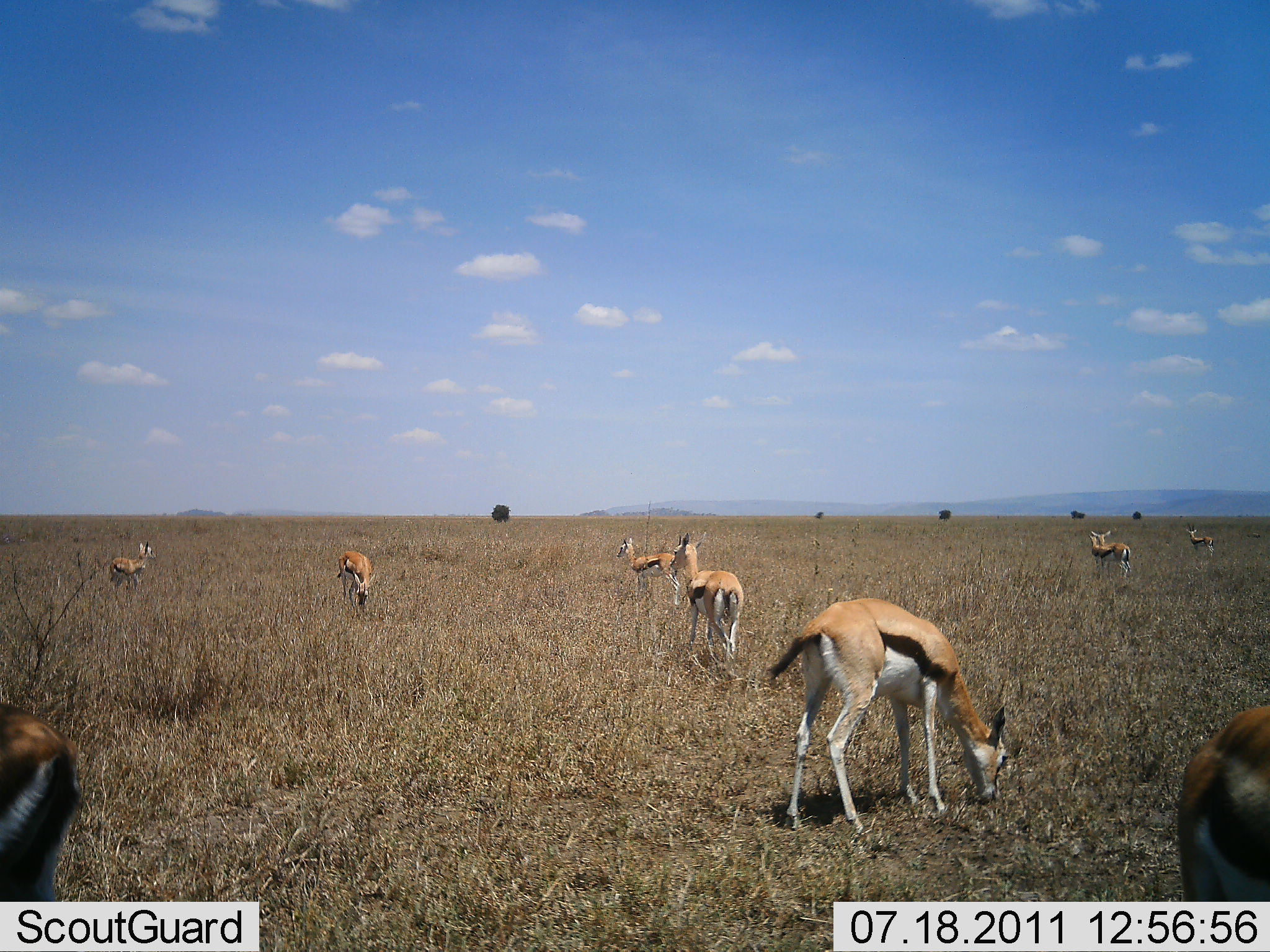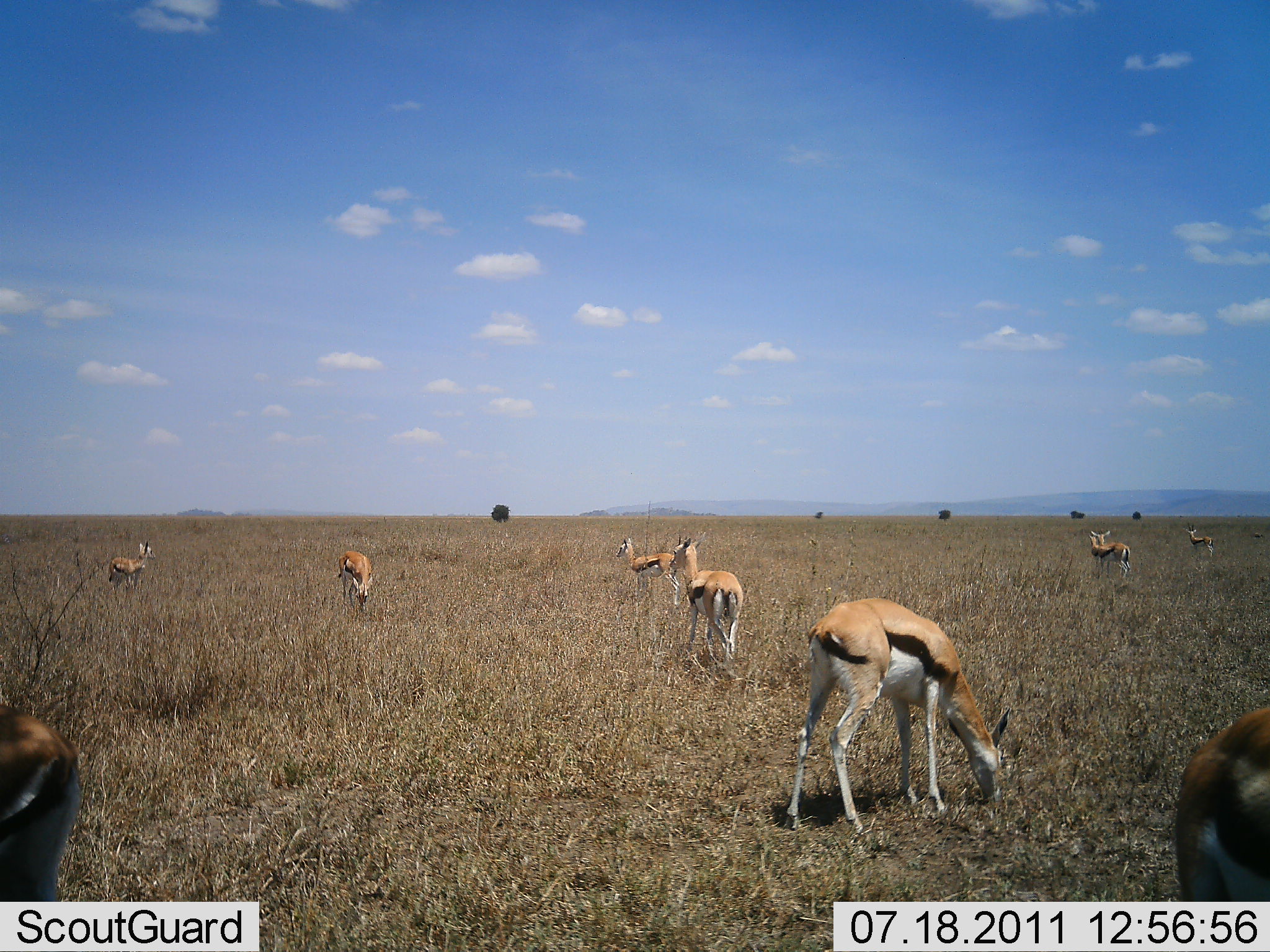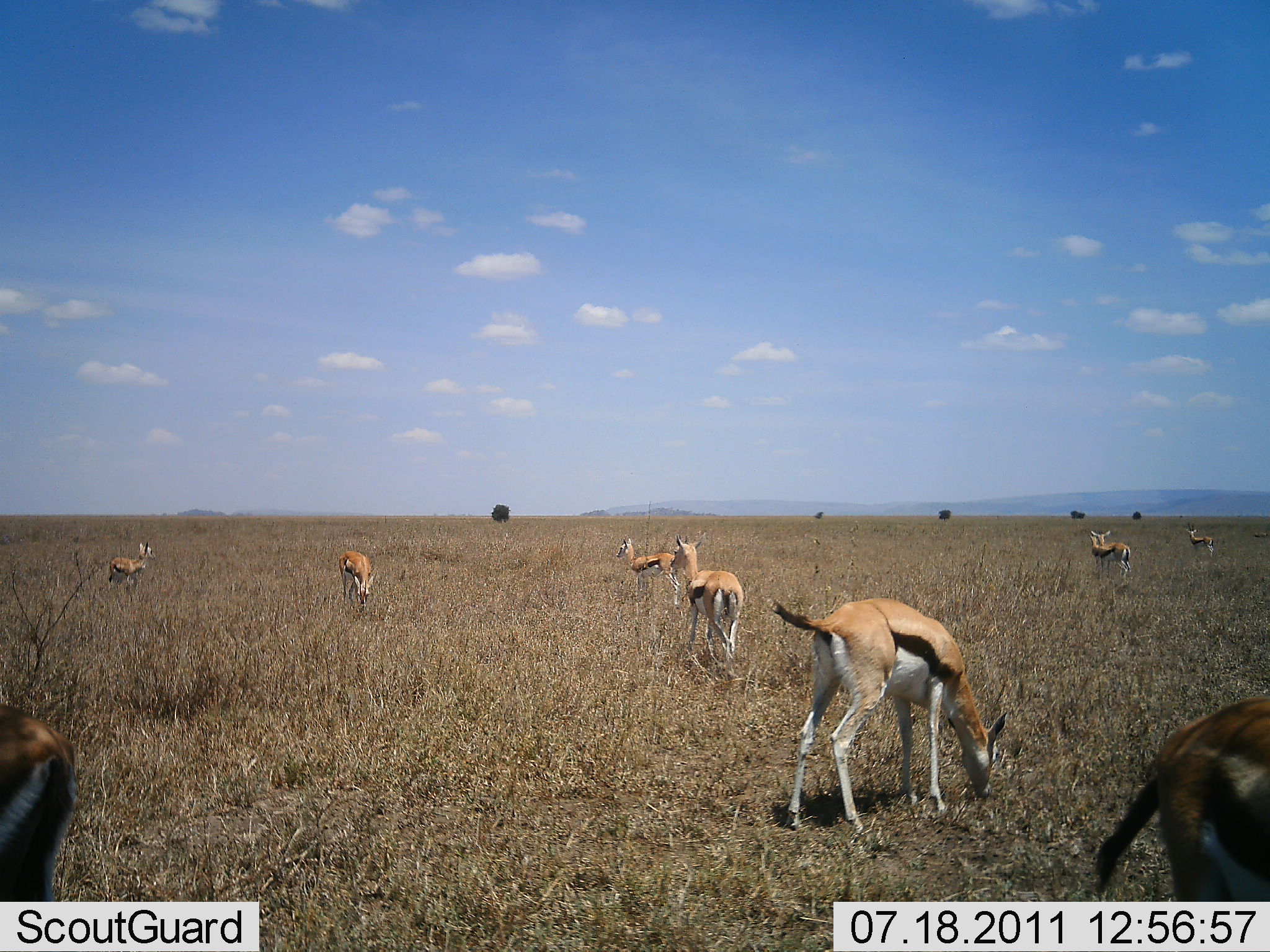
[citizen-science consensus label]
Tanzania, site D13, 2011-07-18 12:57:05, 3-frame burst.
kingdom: Animalia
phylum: Chordata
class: Mammalia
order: Artiodactyla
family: Bovidae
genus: Eudorcas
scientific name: Eudorcas thomsonii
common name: thomson's gazelle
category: gazellethomsons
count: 10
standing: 80%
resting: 0%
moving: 10%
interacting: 10%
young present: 0%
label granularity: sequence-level